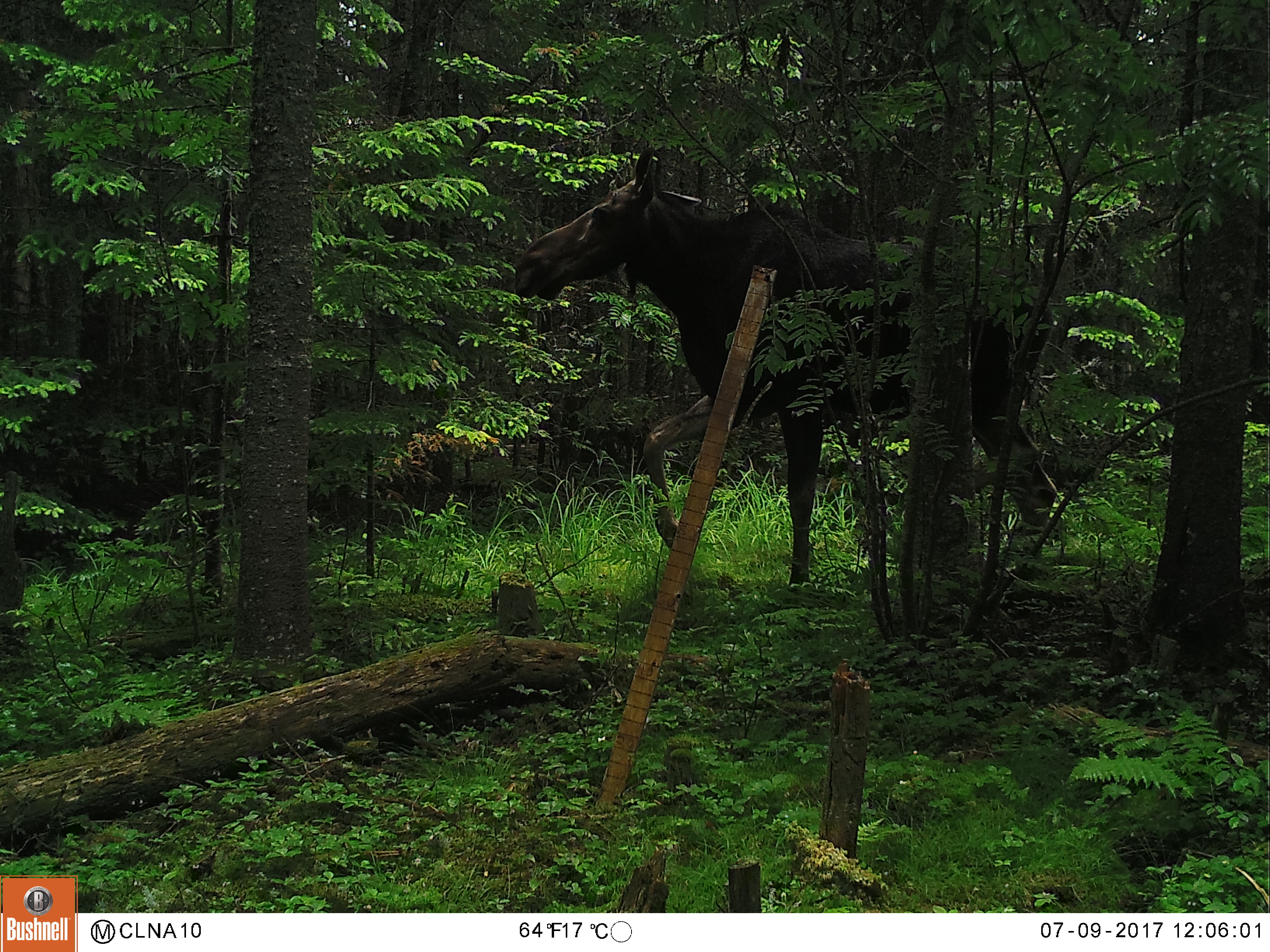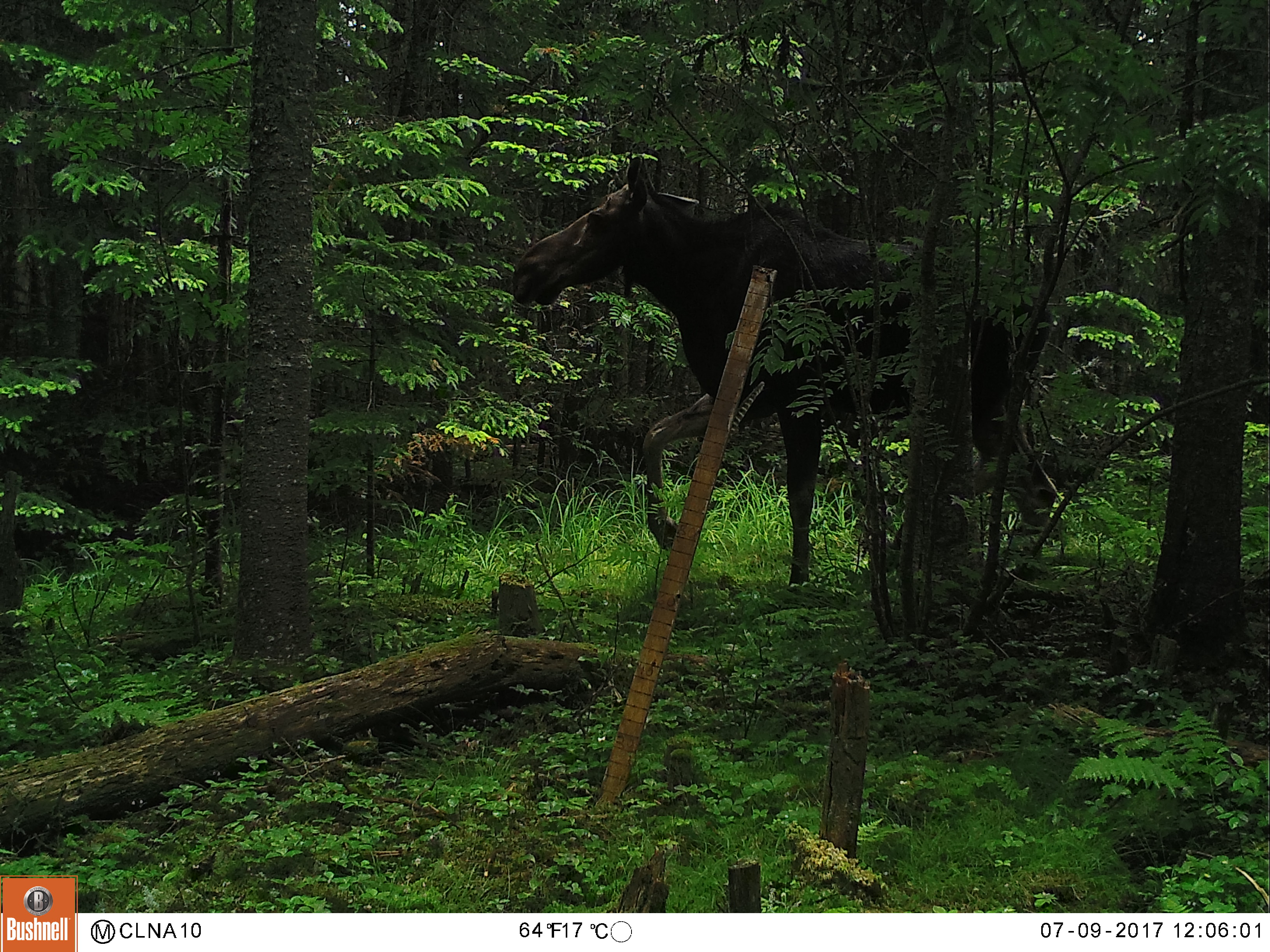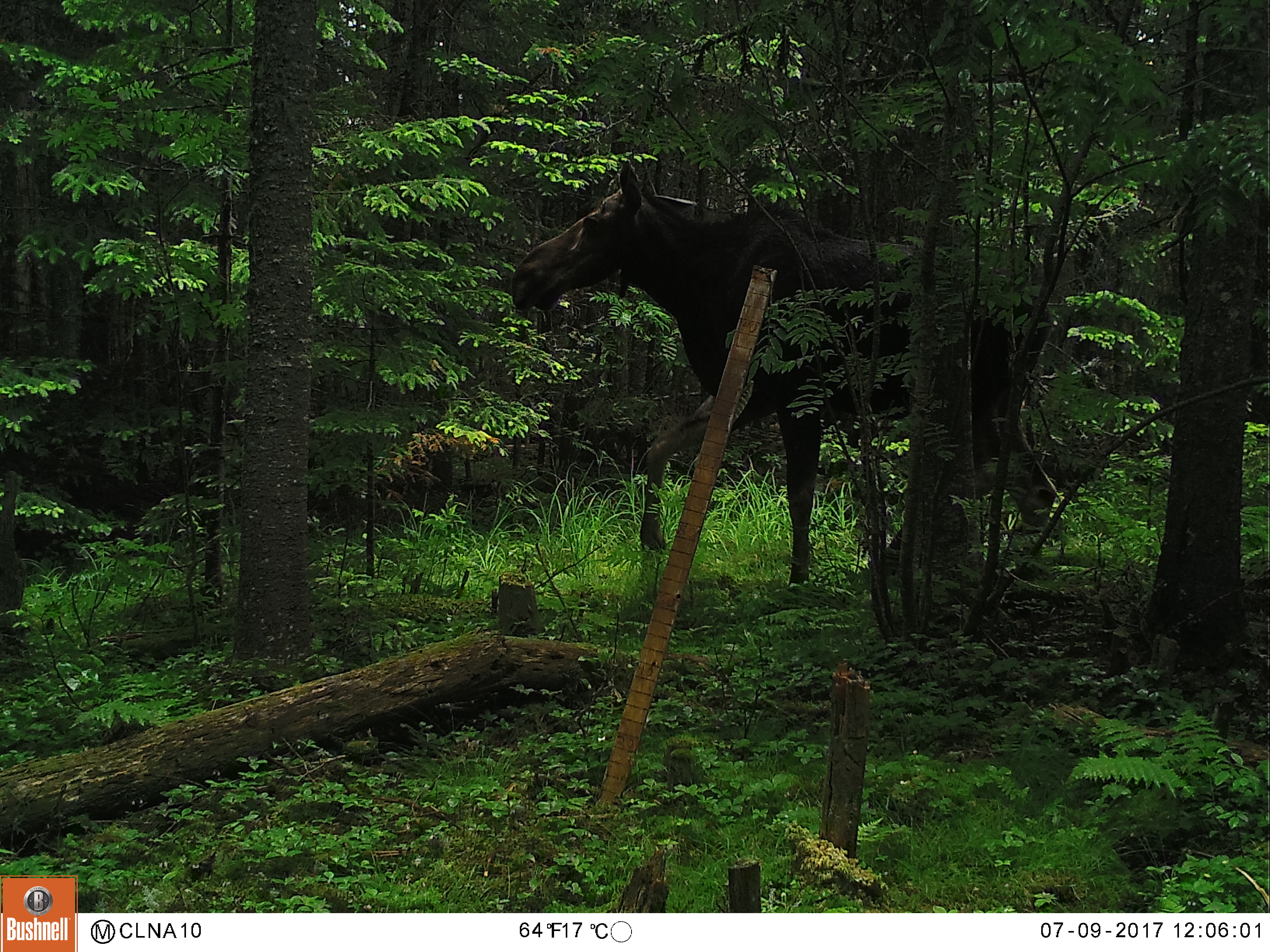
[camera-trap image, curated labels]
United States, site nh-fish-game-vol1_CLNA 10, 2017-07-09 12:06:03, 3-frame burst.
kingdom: Animalia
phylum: Chordata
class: Mammalia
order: Artiodactyla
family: Cervidae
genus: Alces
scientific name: Alces alces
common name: moose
Moose (Alces alces).